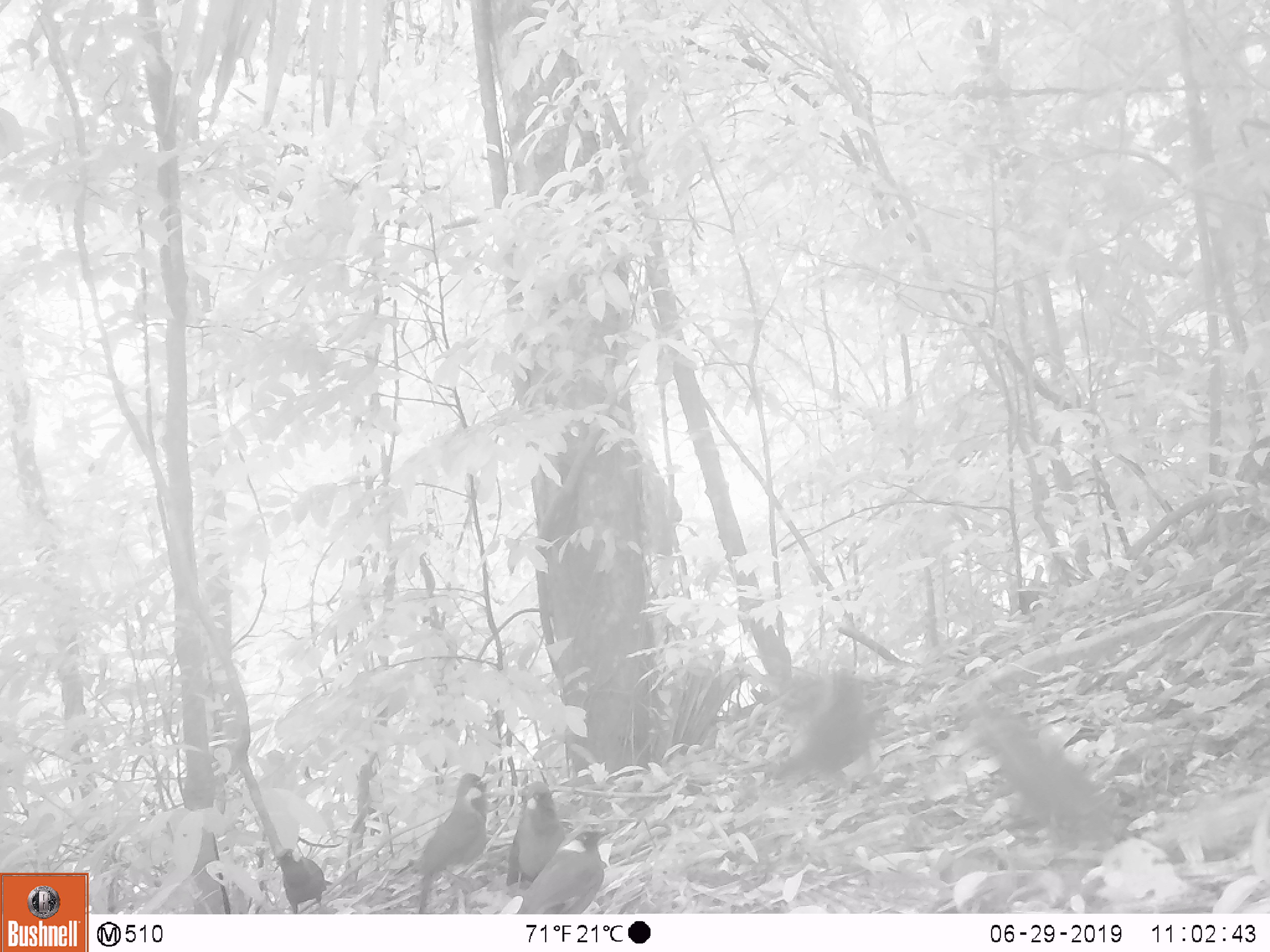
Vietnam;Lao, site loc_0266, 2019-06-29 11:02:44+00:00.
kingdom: Animalia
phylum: Chordata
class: Aves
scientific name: Aves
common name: bird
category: unidentified bird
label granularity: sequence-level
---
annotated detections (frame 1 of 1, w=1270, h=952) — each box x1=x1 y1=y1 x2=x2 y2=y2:
unidentified bird: x1=762 y1=675 x2=873 y2=786; x1=412 y1=773 x2=488 y2=914; x1=515 y1=822 x2=609 y2=913; x1=507 y1=780 x2=565 y2=886; x1=271 y1=848 x2=333 y2=914